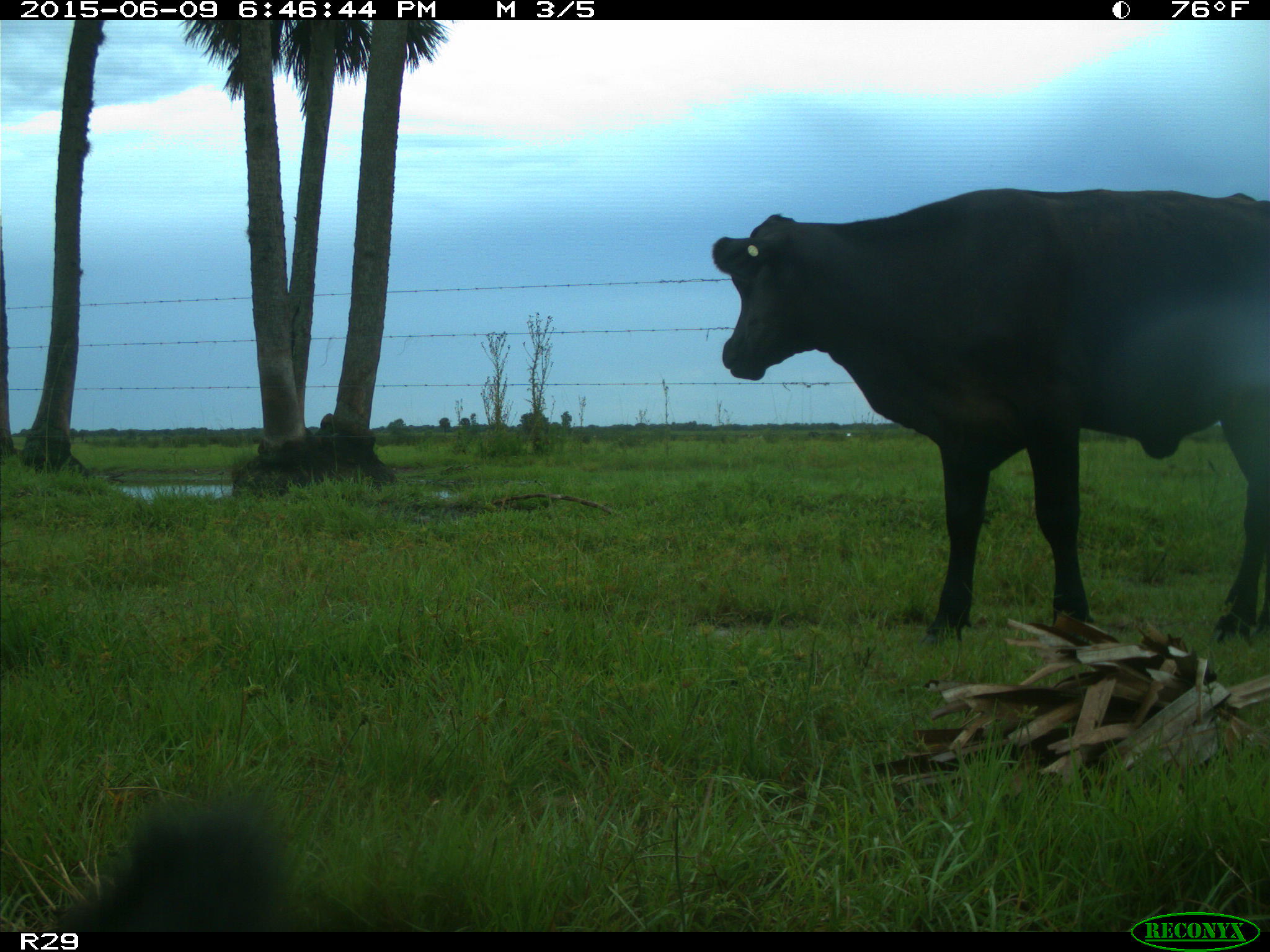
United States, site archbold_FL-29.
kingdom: Animalia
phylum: Chordata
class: Mammalia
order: Artiodactyla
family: Bovidae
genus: Bos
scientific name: Bos taurus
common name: domestic cow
Bos taurus (domestic cow).